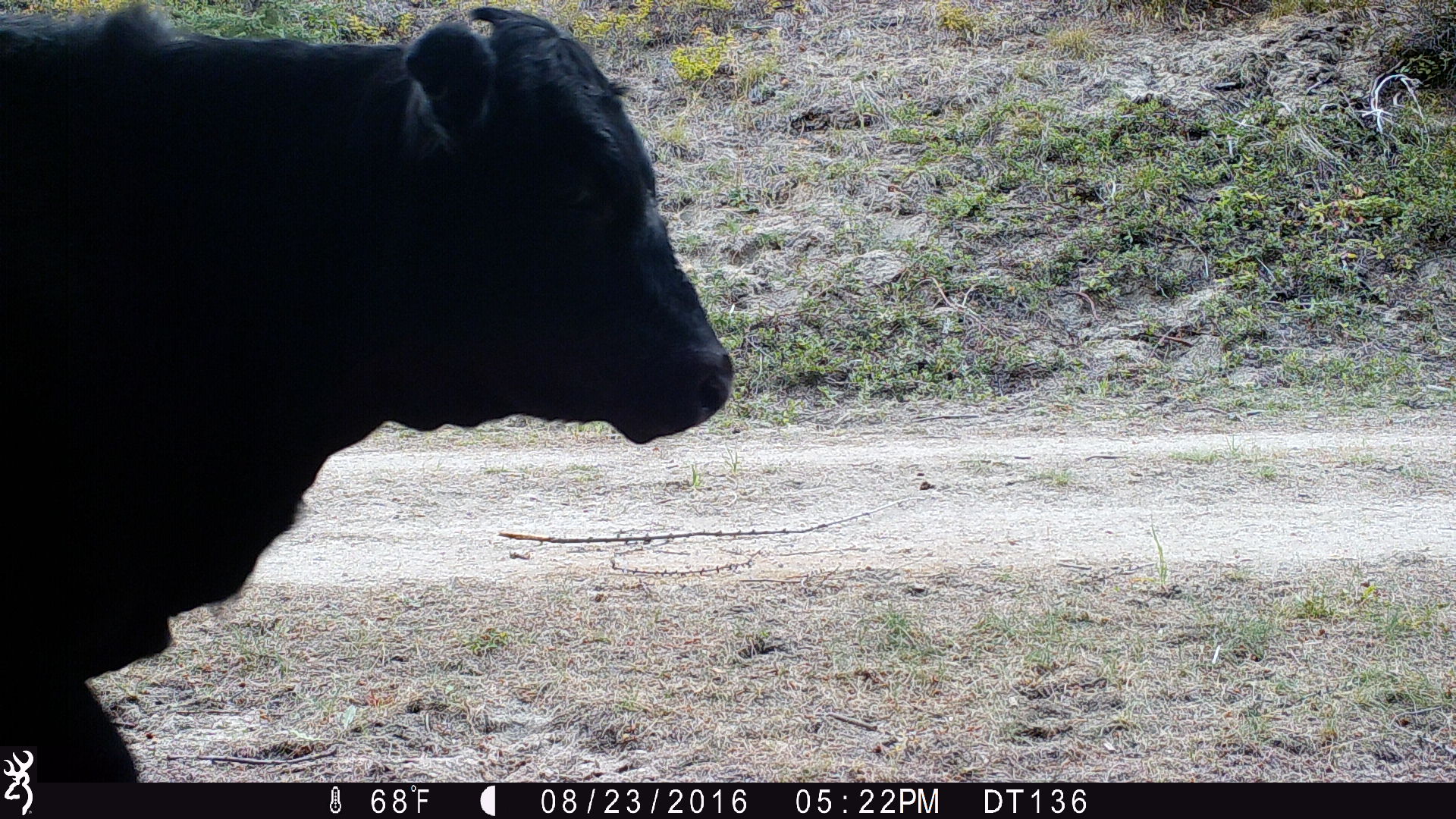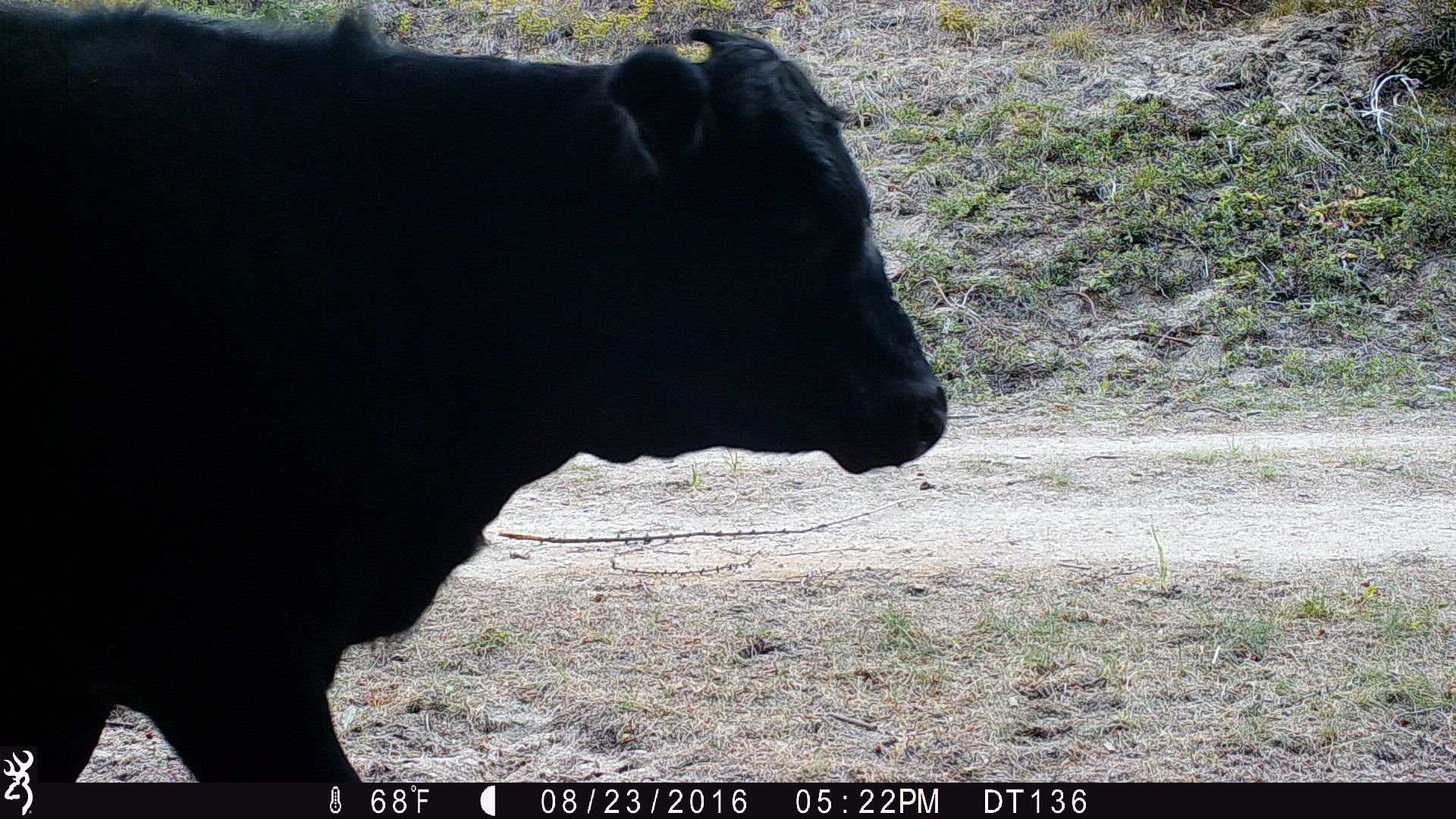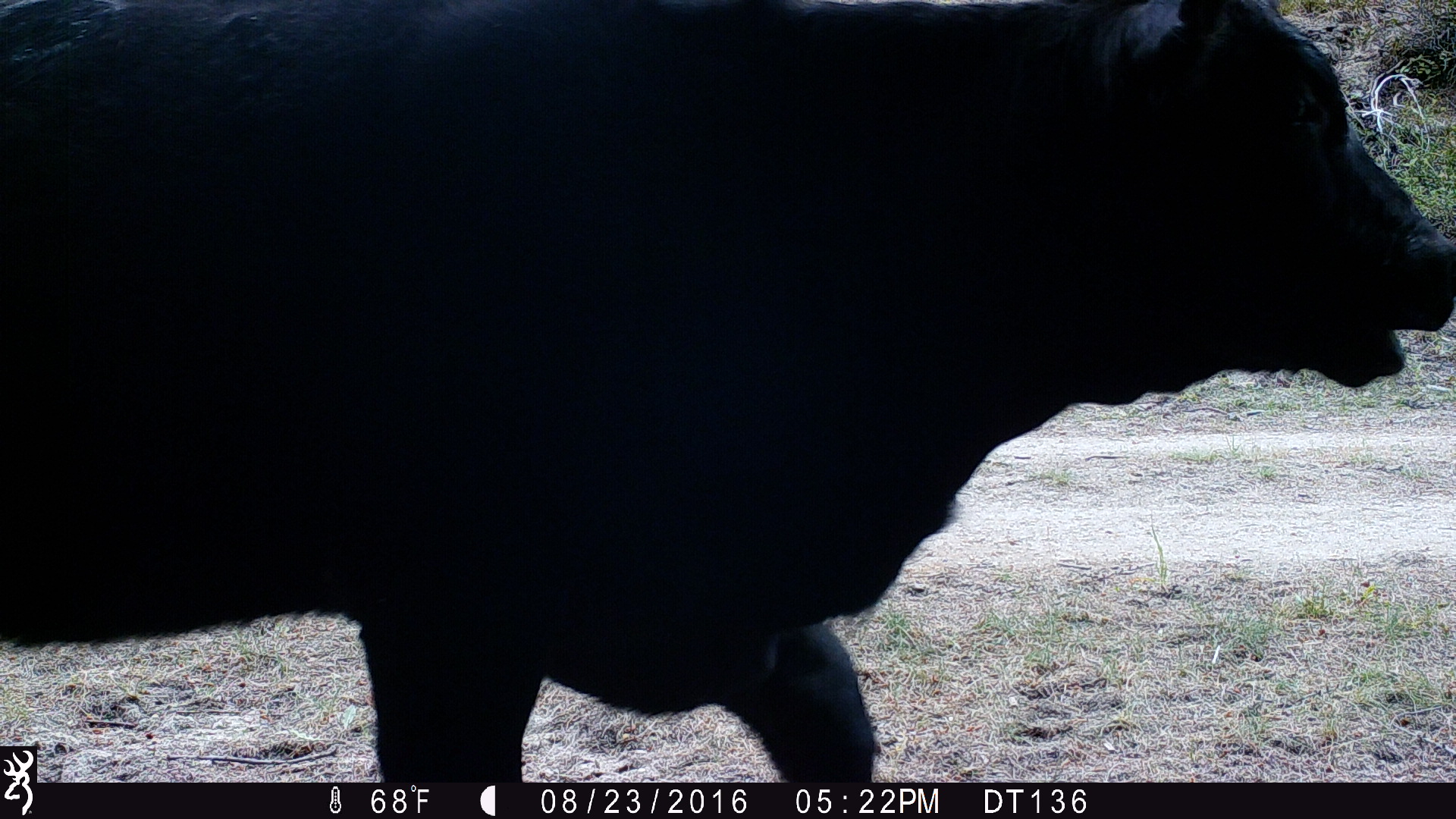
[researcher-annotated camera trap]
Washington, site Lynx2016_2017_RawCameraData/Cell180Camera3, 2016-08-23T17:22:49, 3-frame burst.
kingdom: Animalia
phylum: Chordata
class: Mammalia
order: Artiodactyla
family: Bovidae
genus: Bos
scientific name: Bos taurus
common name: domestic cattle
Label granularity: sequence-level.